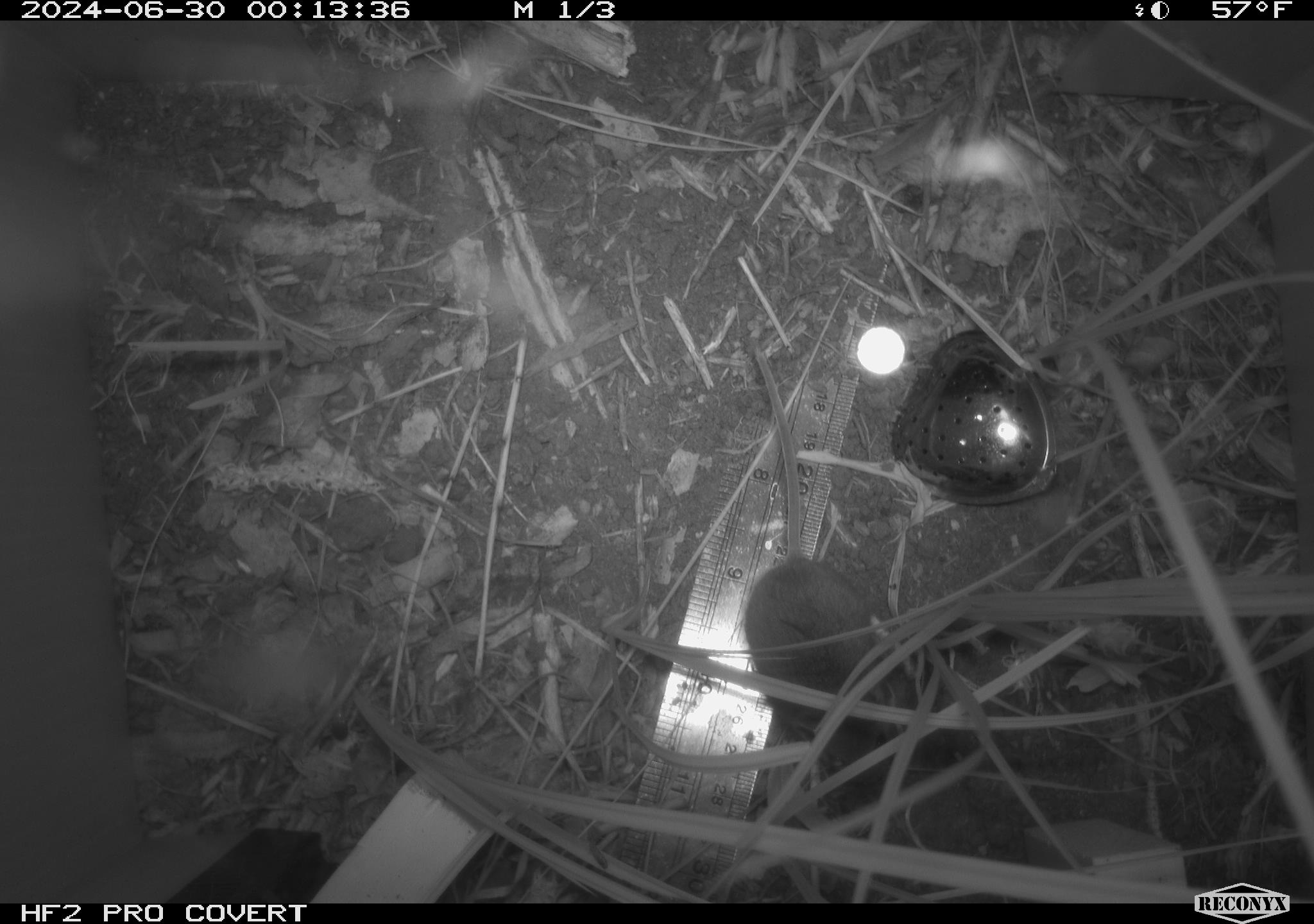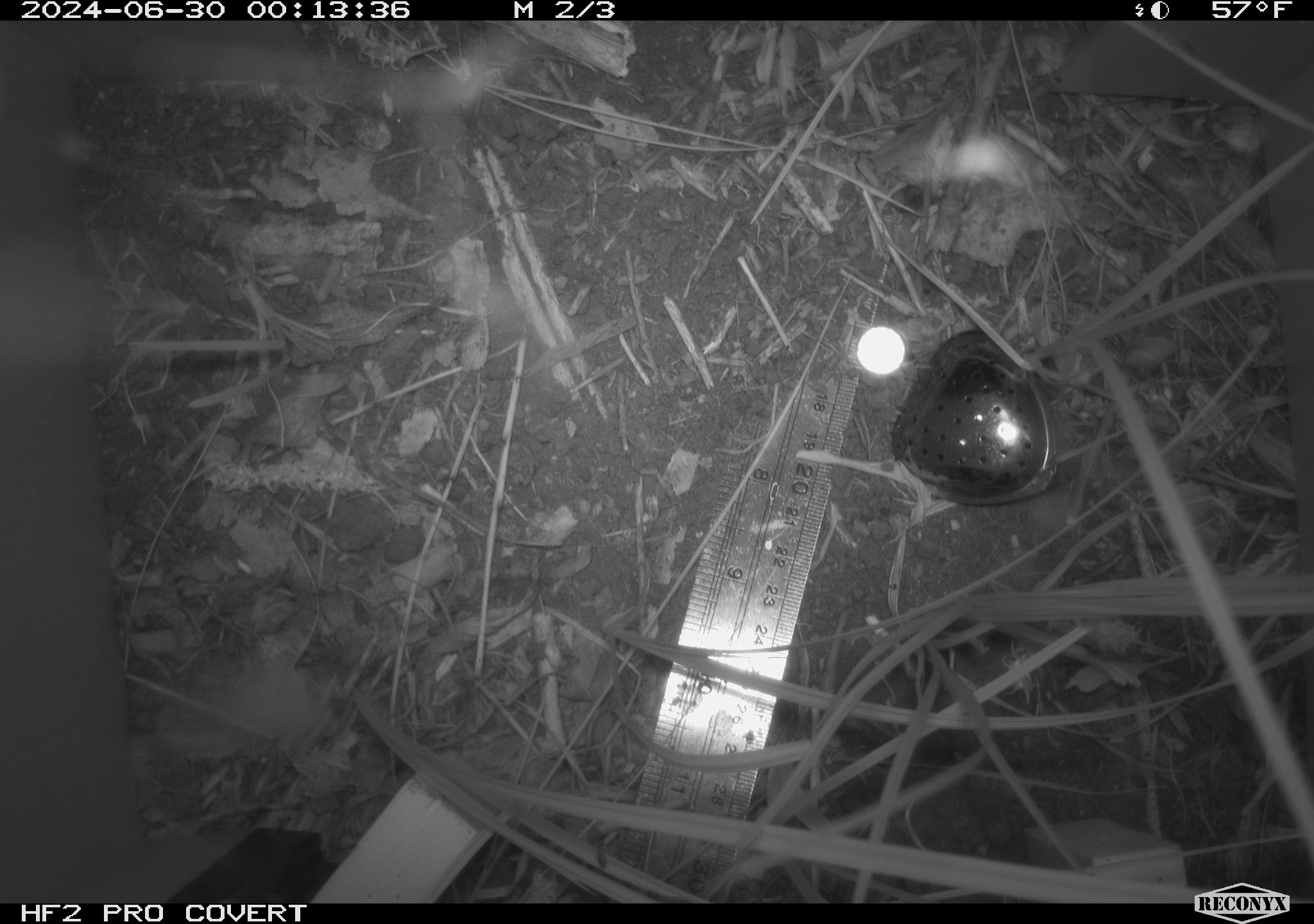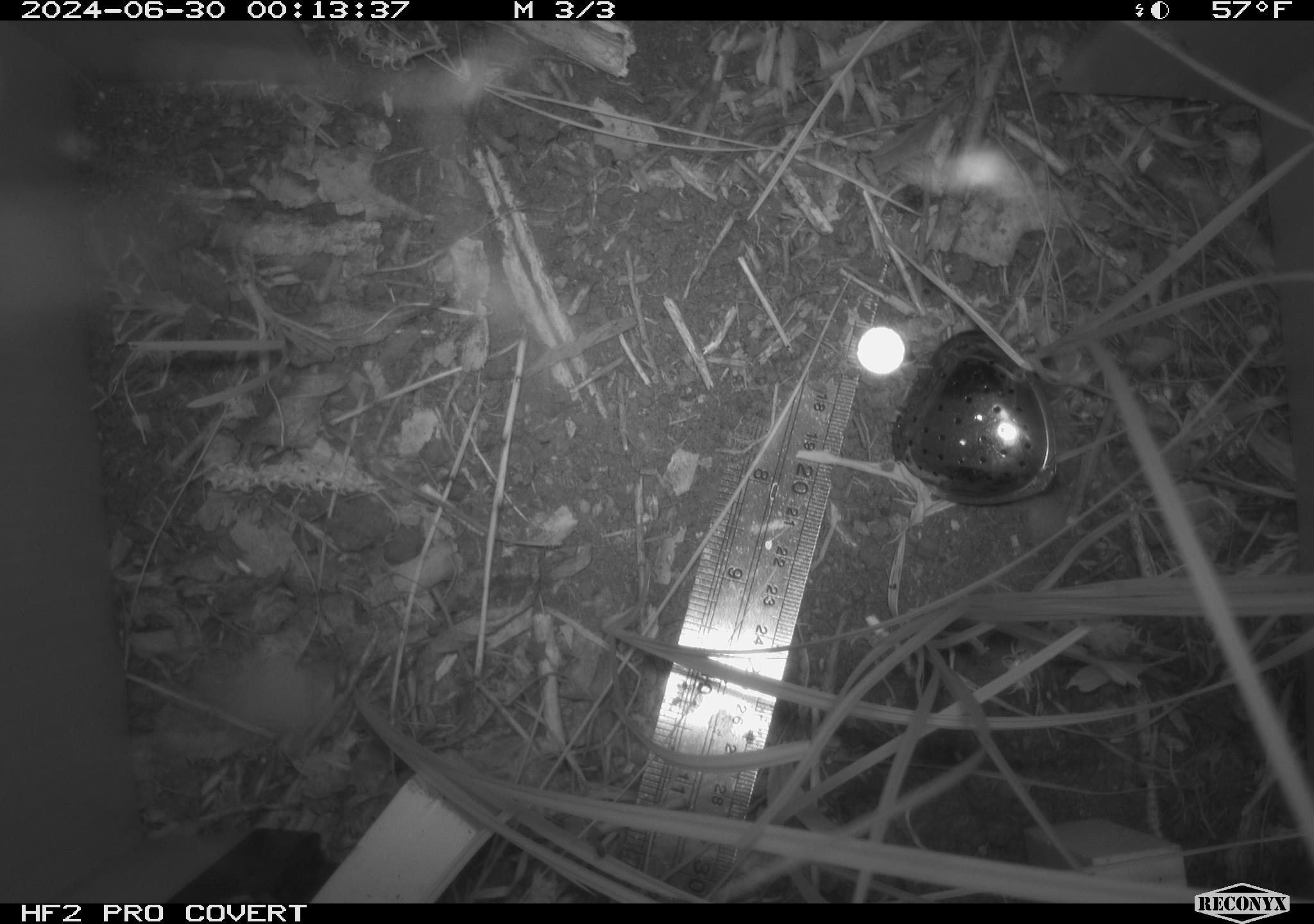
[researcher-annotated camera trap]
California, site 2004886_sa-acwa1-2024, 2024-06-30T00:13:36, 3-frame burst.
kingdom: Animalia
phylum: Chordata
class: Mammalia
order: Rodentia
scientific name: Rodentia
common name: mouse species